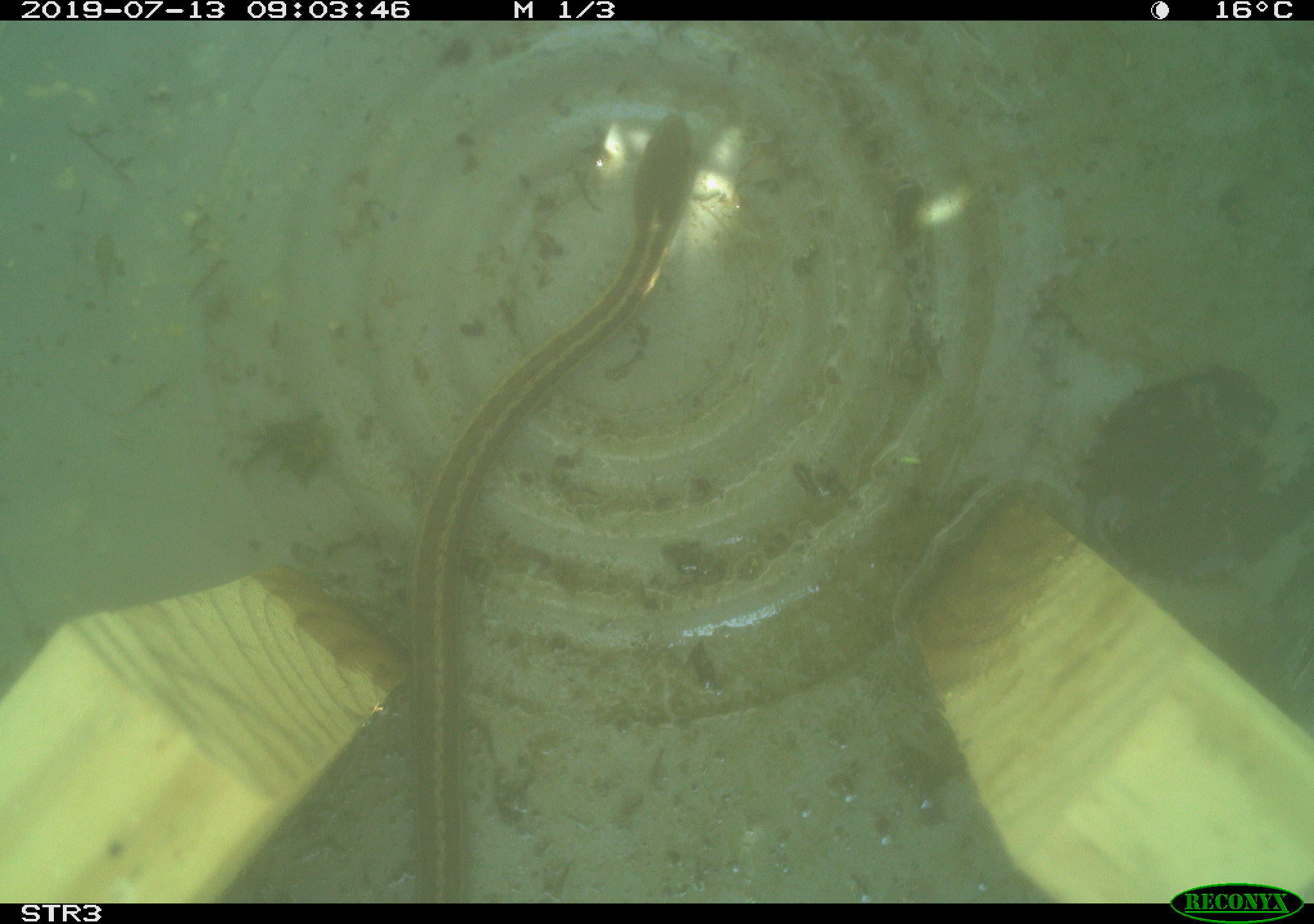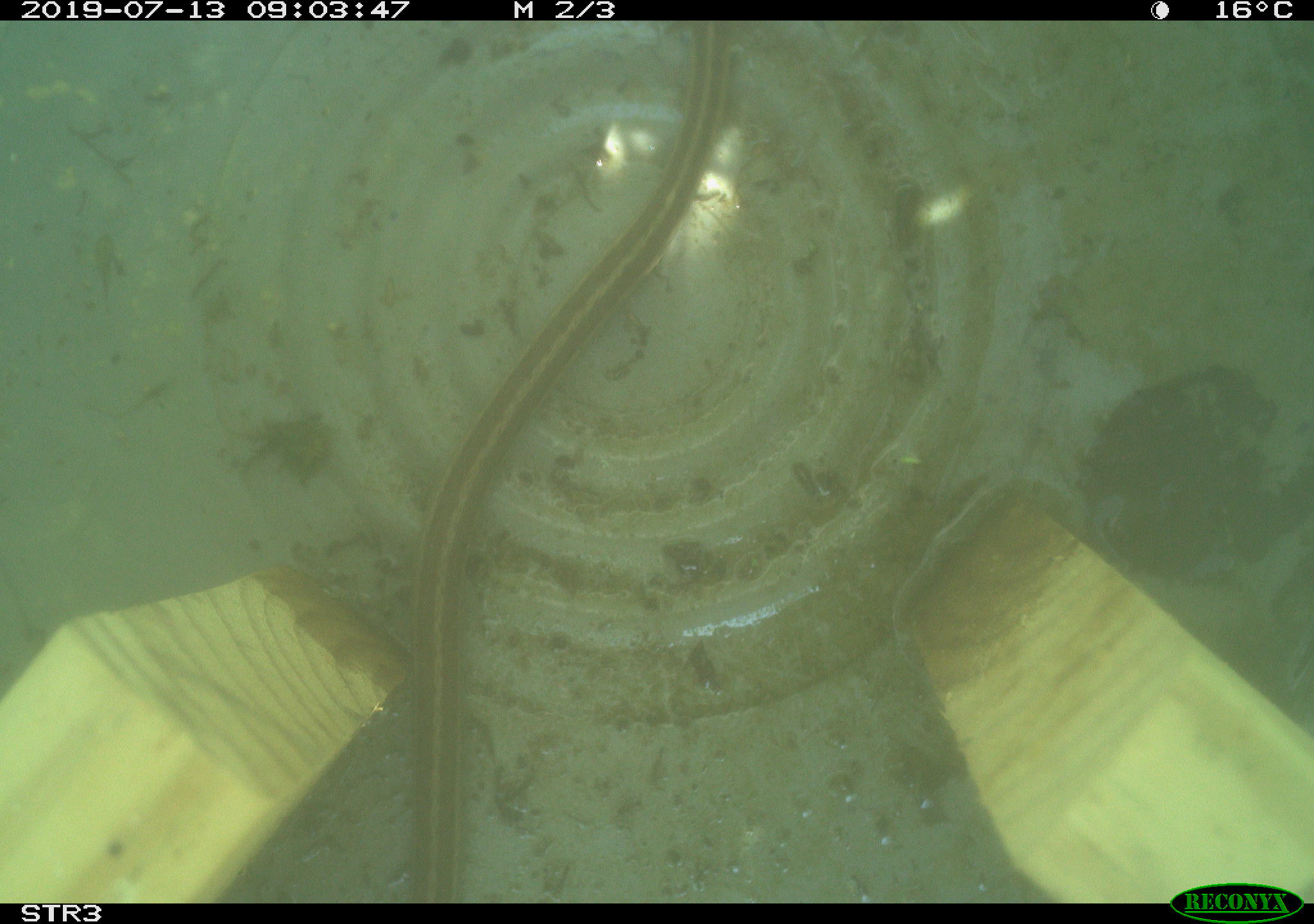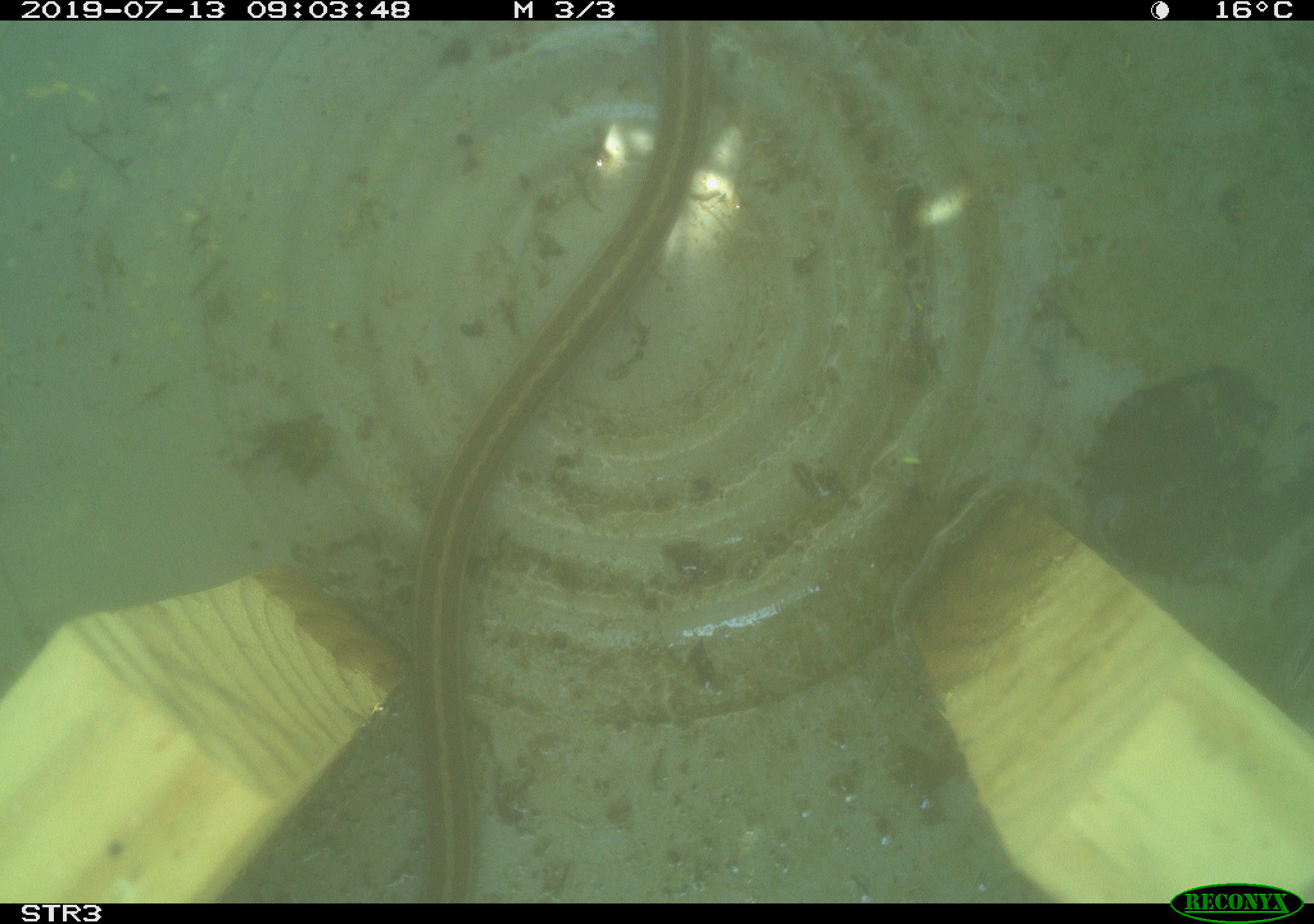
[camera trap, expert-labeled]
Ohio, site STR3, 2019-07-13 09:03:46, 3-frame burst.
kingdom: Animalia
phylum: Chordata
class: Reptilia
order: Squamata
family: Colubridae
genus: Thamnophis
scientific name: Thamnophis sirtalis sirtalis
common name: eastern gartersnake